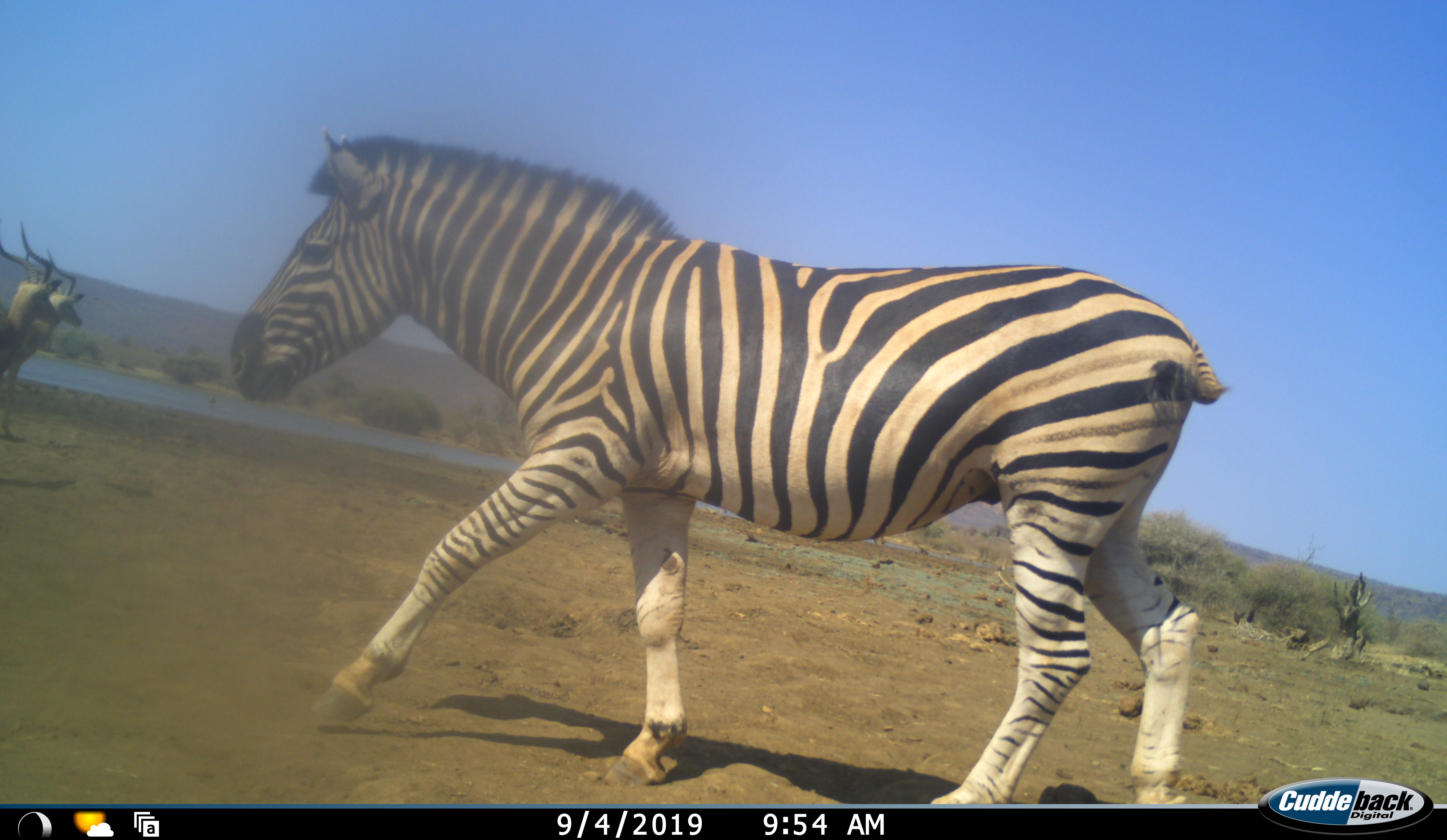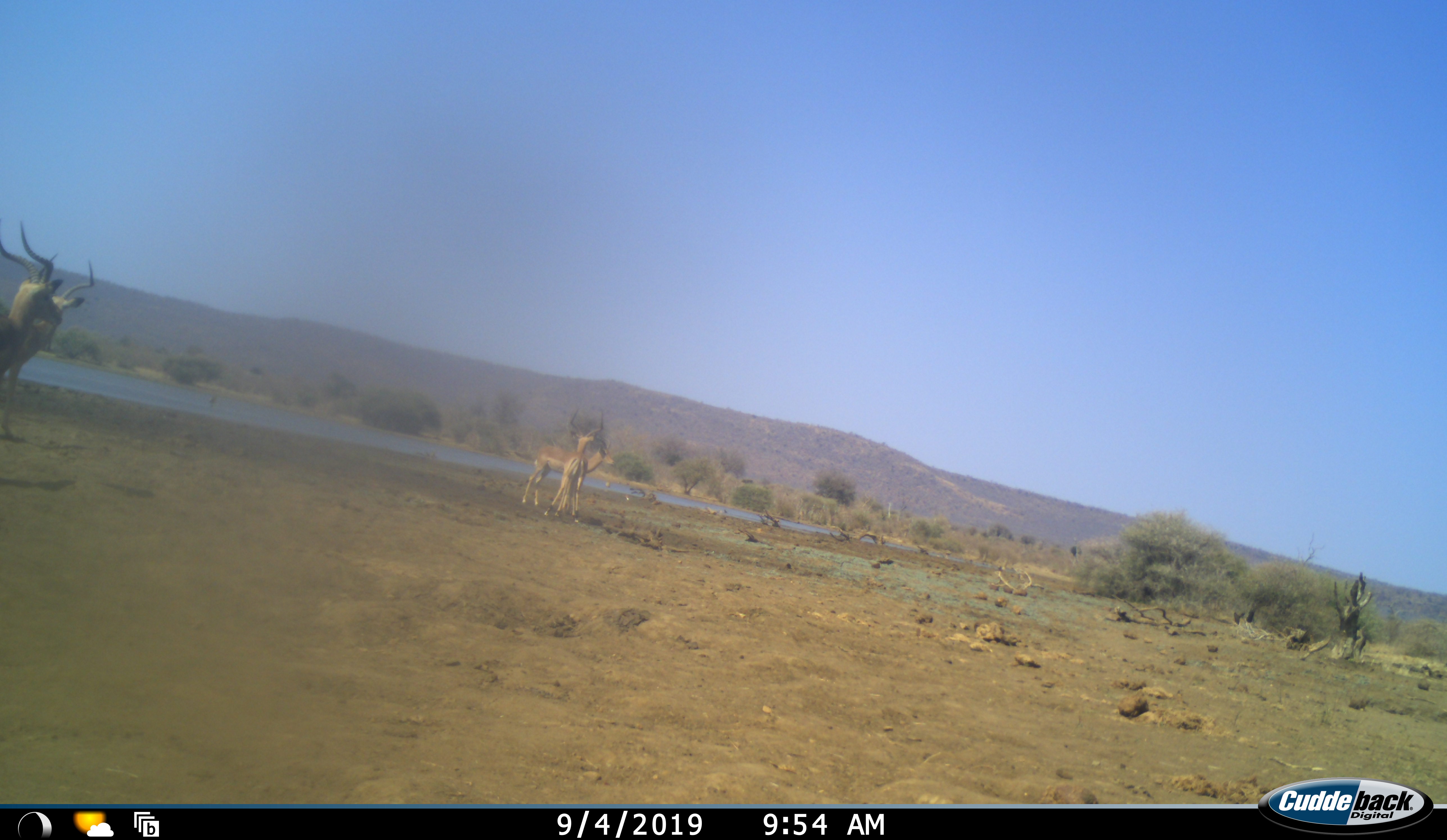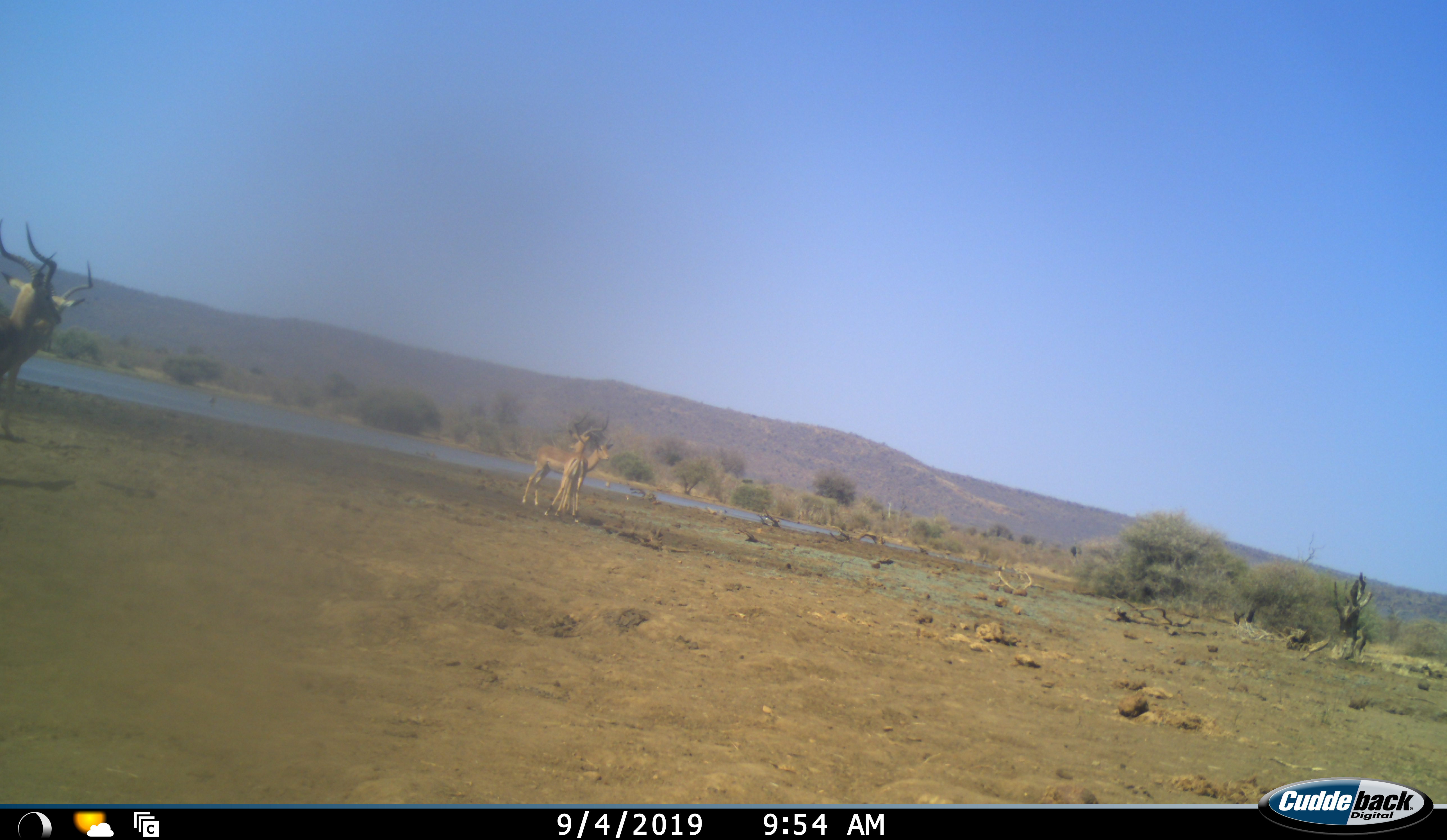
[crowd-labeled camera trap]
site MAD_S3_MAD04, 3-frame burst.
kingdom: Animalia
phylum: Chordata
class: Mammalia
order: Artiodactyla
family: Bovidae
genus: Aepyceros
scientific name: Aepyceros melampus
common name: impala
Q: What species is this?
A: Impala (Aepyceros melampus).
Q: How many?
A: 4.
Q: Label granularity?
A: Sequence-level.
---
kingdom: Animalia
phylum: Chordata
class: Mammalia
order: Perissodactyla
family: Equidae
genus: Equus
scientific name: Equus quagga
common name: plains zebra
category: zebraplains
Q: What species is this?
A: Zebraplains (plains zebra) (Equus quagga).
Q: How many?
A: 1.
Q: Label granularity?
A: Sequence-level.